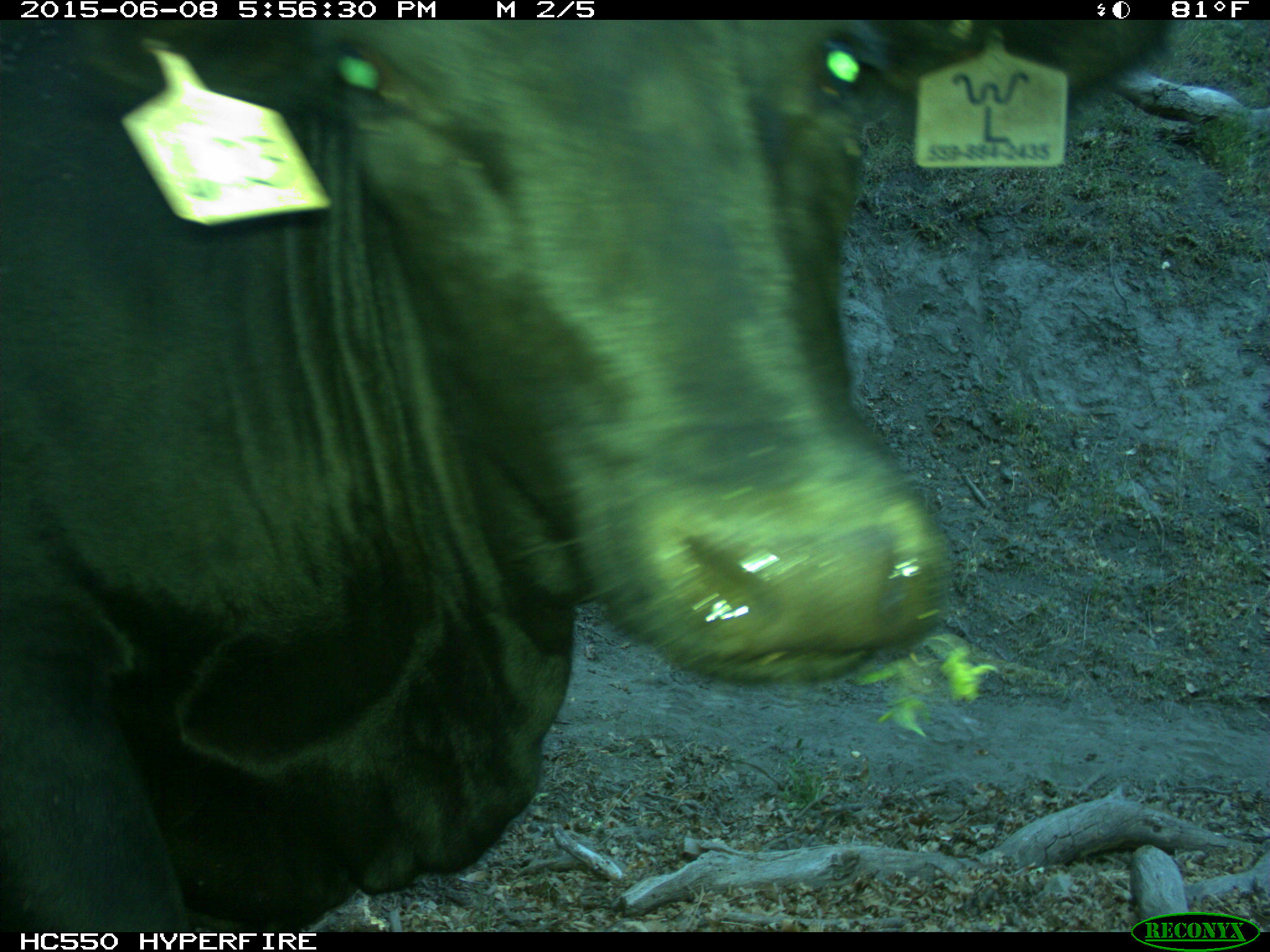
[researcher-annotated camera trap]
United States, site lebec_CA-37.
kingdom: Animalia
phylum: Chordata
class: Mammalia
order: Artiodactyla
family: Bovidae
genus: Bos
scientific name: Bos taurus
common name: domestic cow